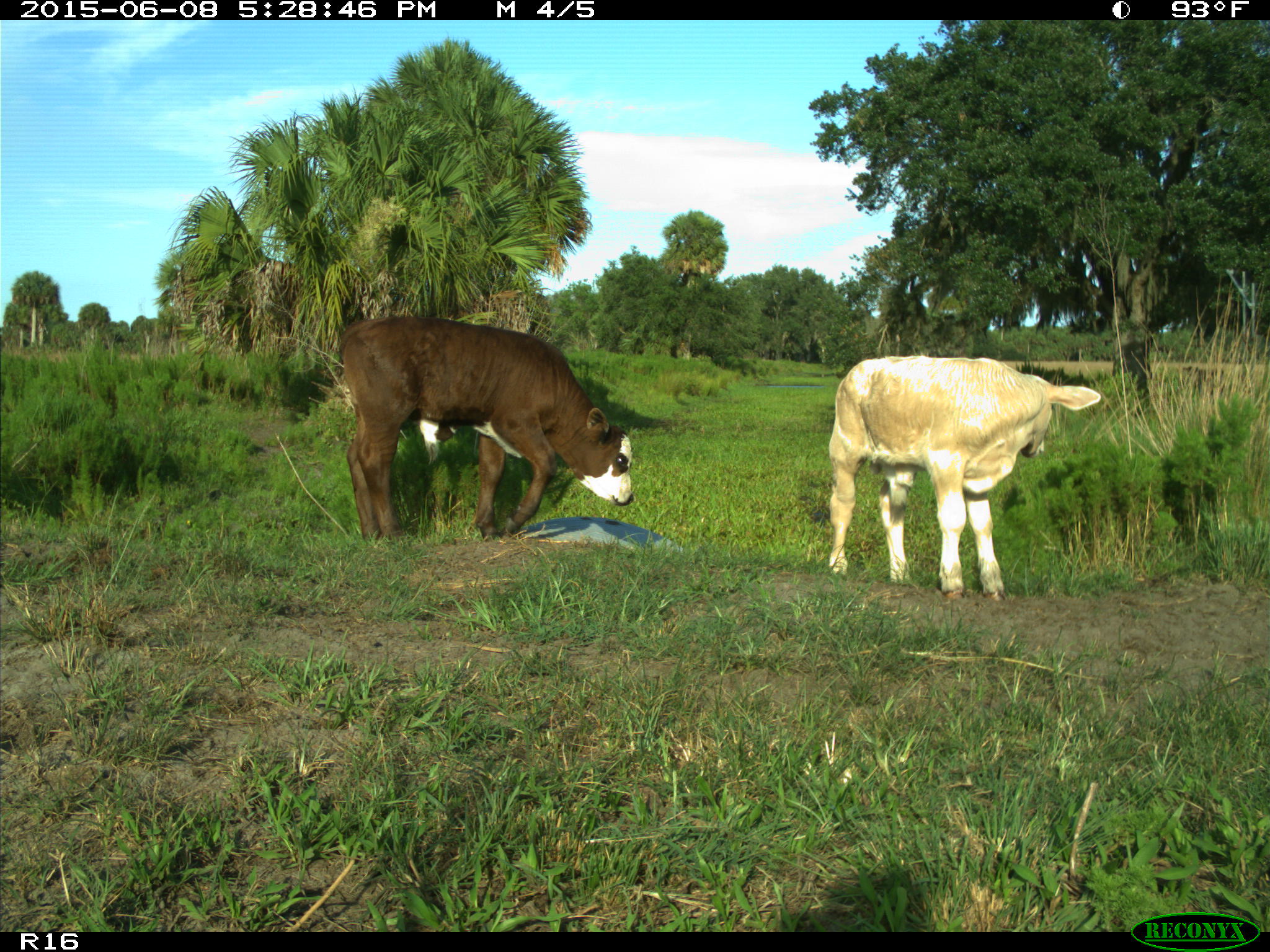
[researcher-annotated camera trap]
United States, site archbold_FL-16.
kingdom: Animalia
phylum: Chordata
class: Mammalia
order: Artiodactyla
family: Bovidae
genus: Bos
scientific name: Bos taurus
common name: domestic cow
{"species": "Bos taurus (domestic cow)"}